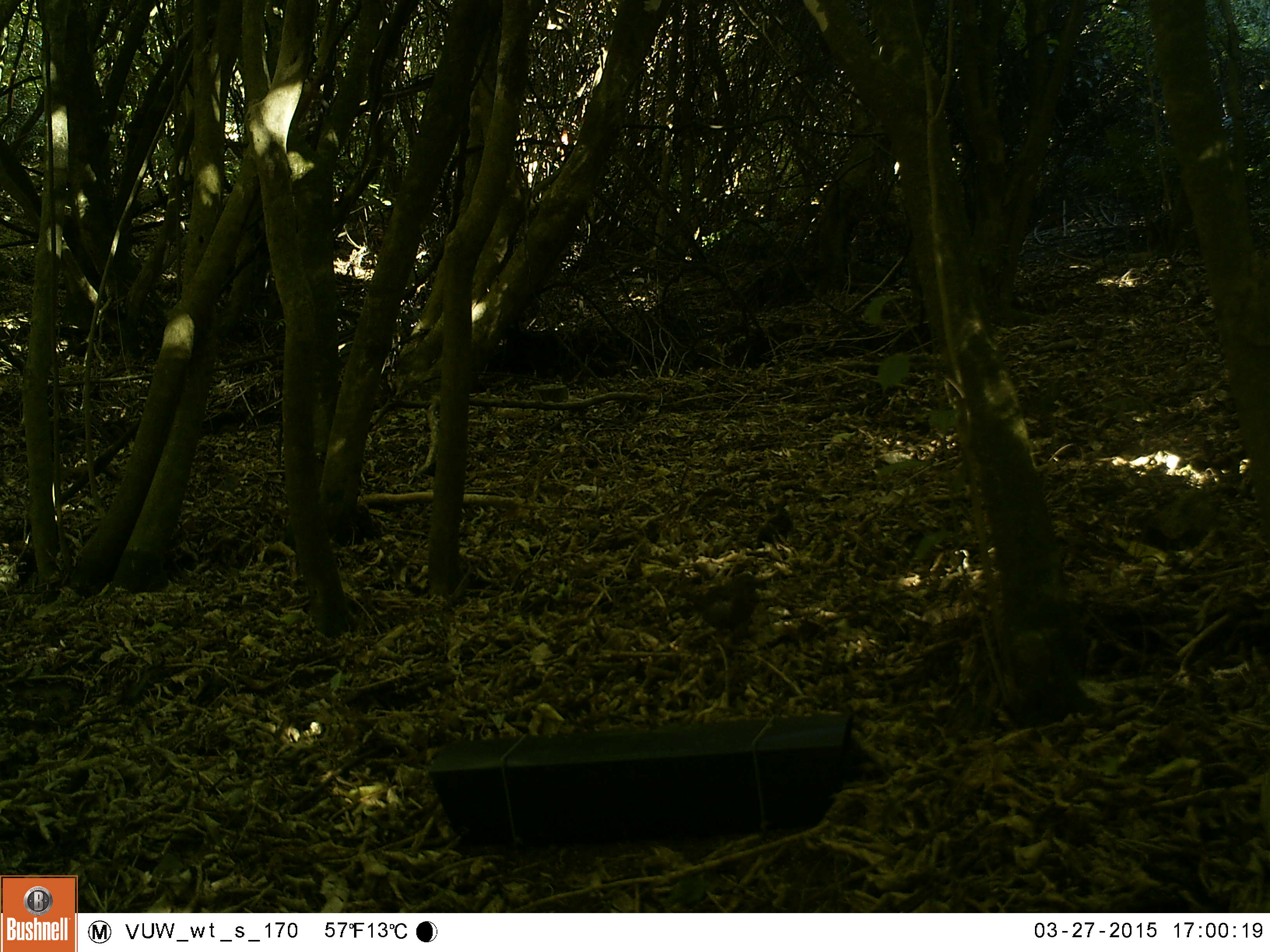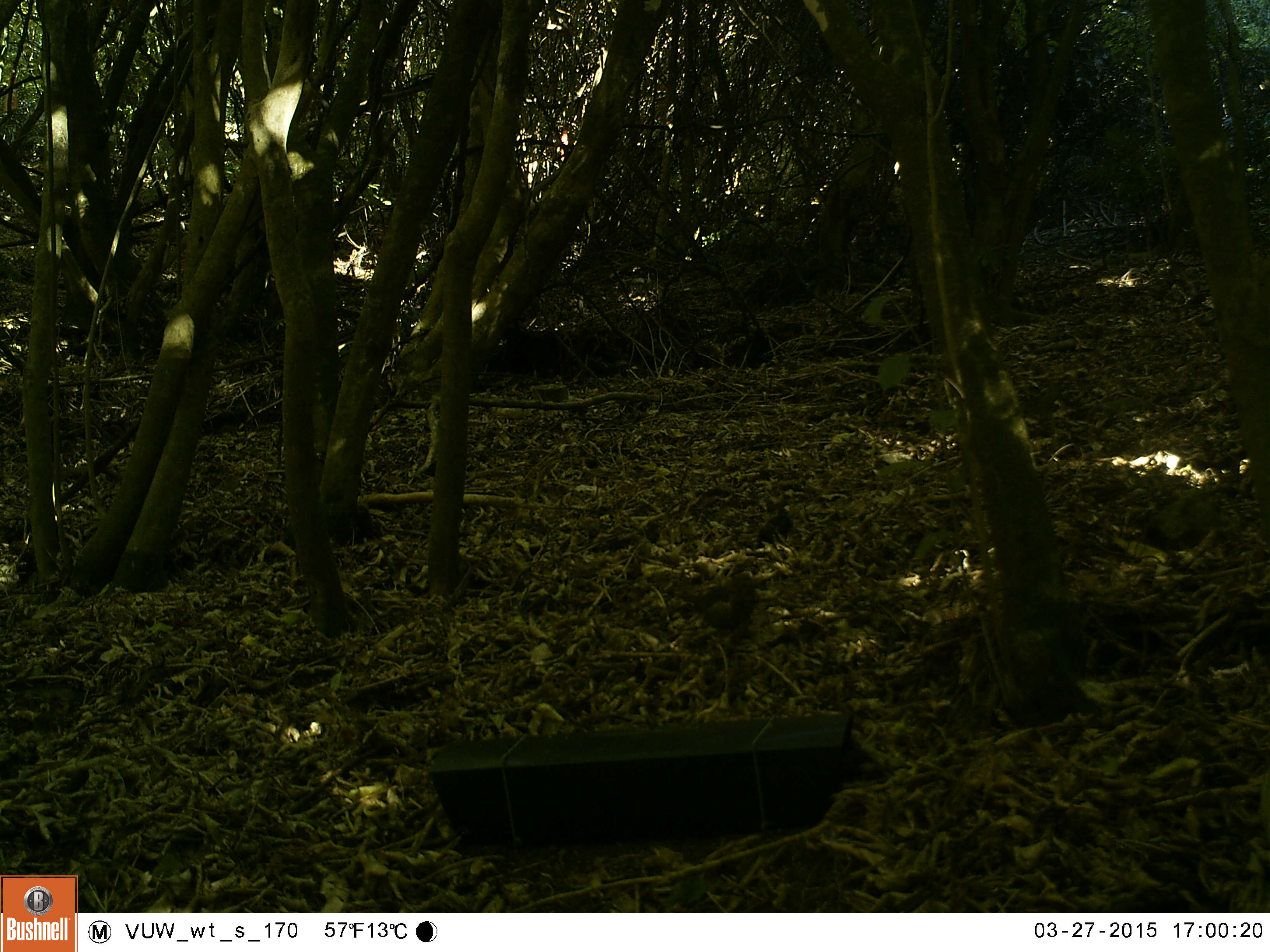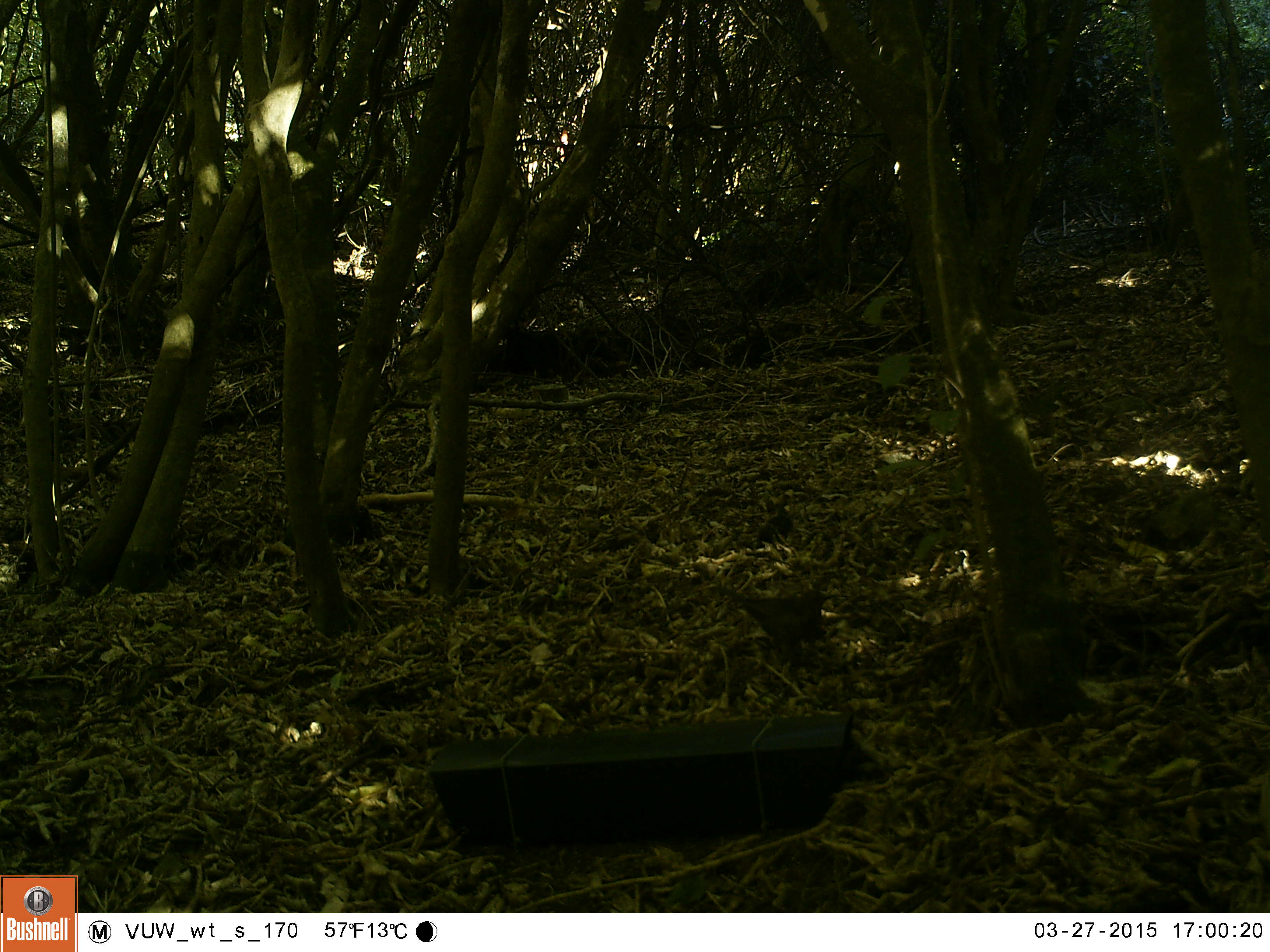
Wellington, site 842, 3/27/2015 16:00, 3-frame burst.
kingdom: Animalia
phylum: Chordata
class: Aves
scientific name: Aves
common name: bird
Bird (Aves).